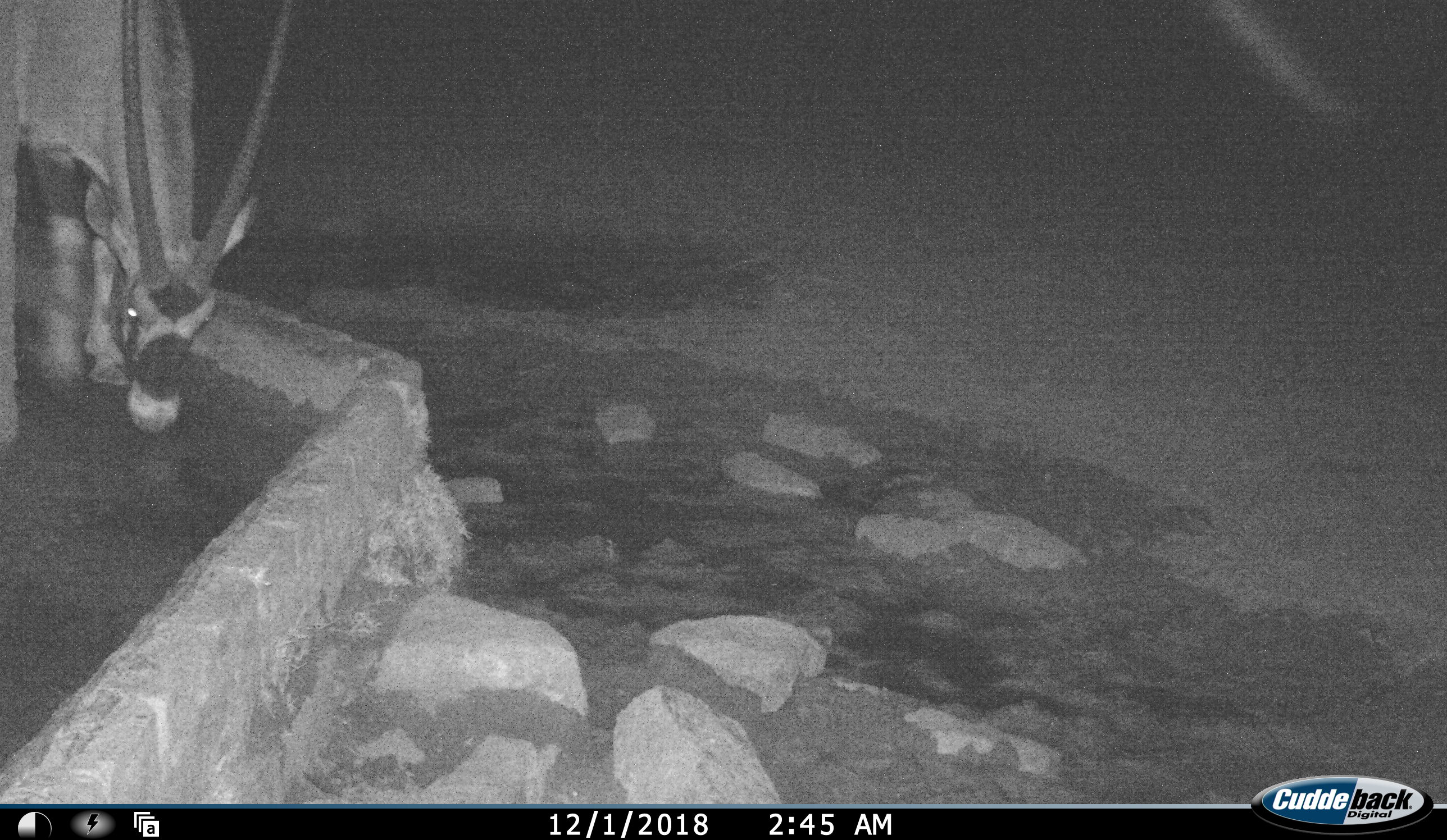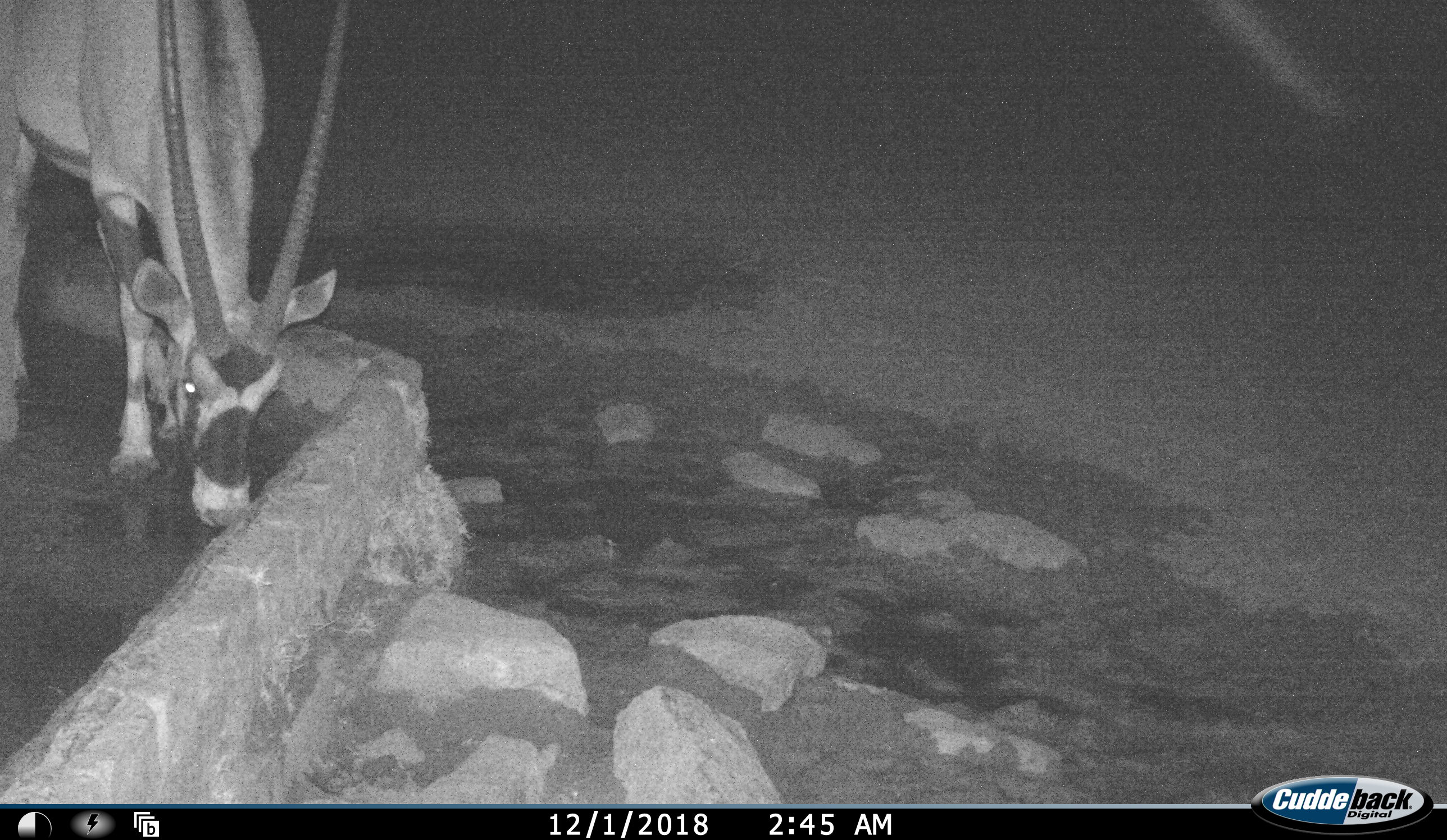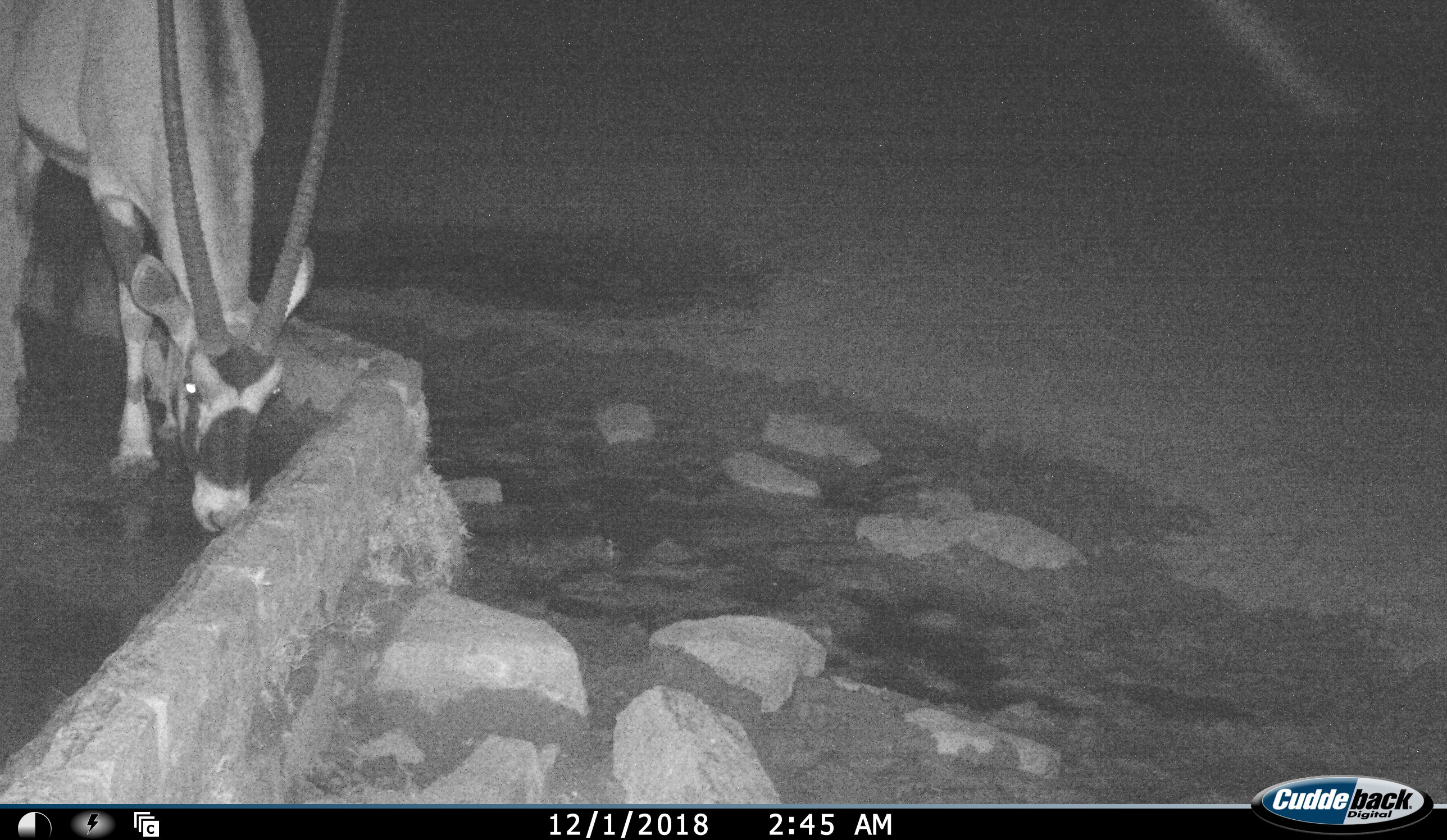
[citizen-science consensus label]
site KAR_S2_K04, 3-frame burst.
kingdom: Animalia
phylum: Chordata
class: Mammalia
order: Artiodactyla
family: Bovidae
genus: Oryx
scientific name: Oryx gazella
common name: gemsbok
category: oryx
Oryx (gemsbok) (Oryx gazella), count 1. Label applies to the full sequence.